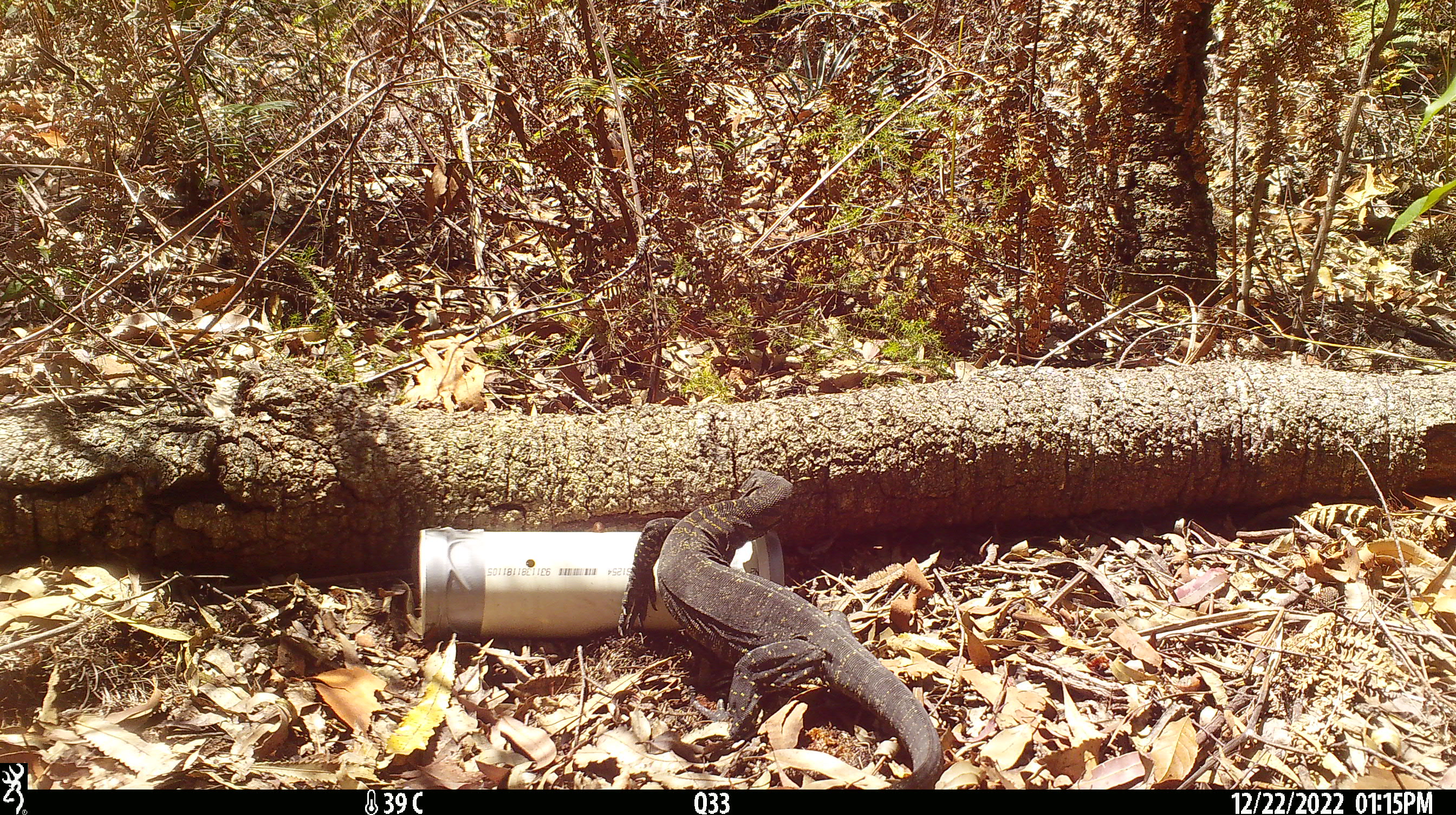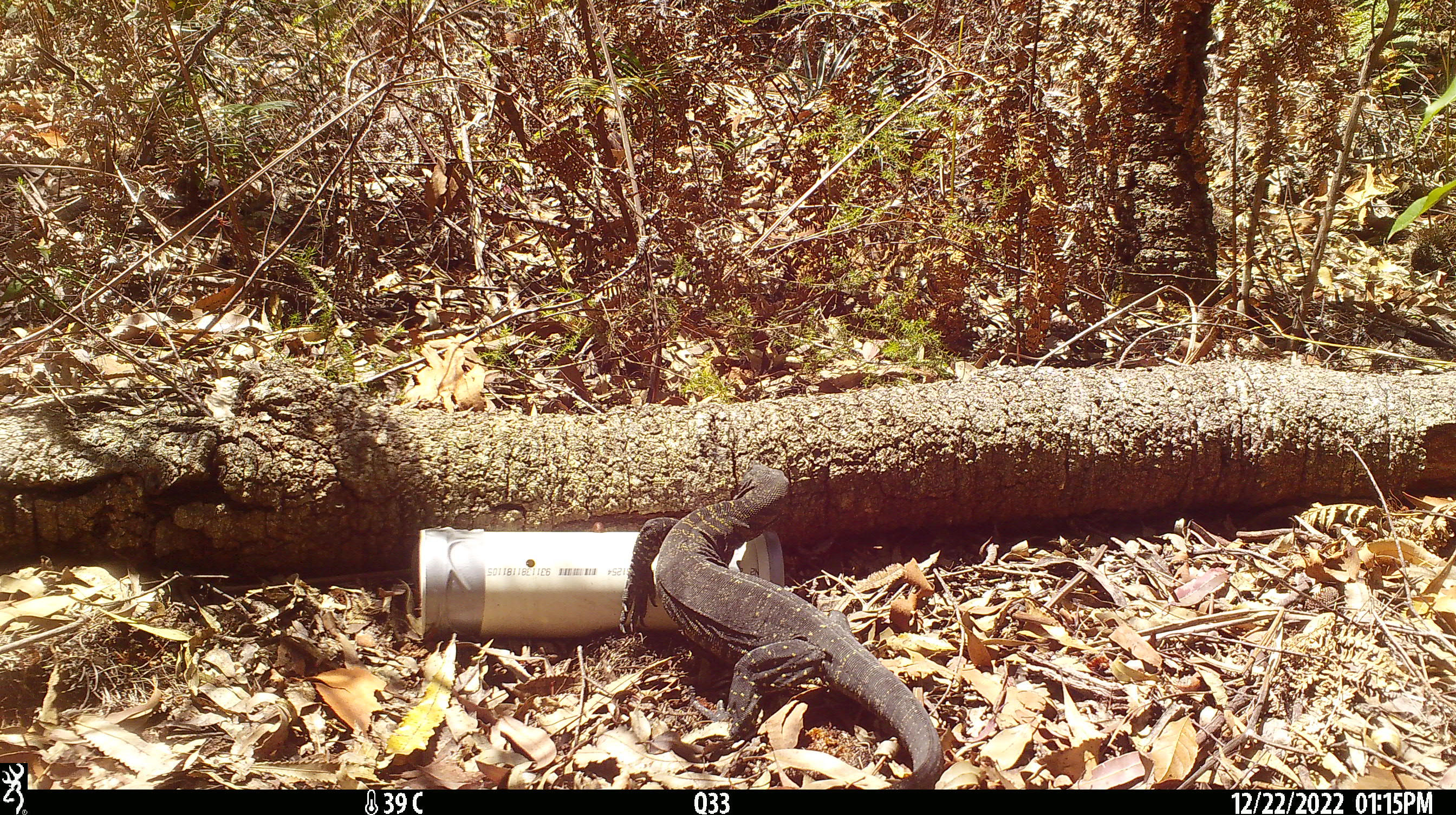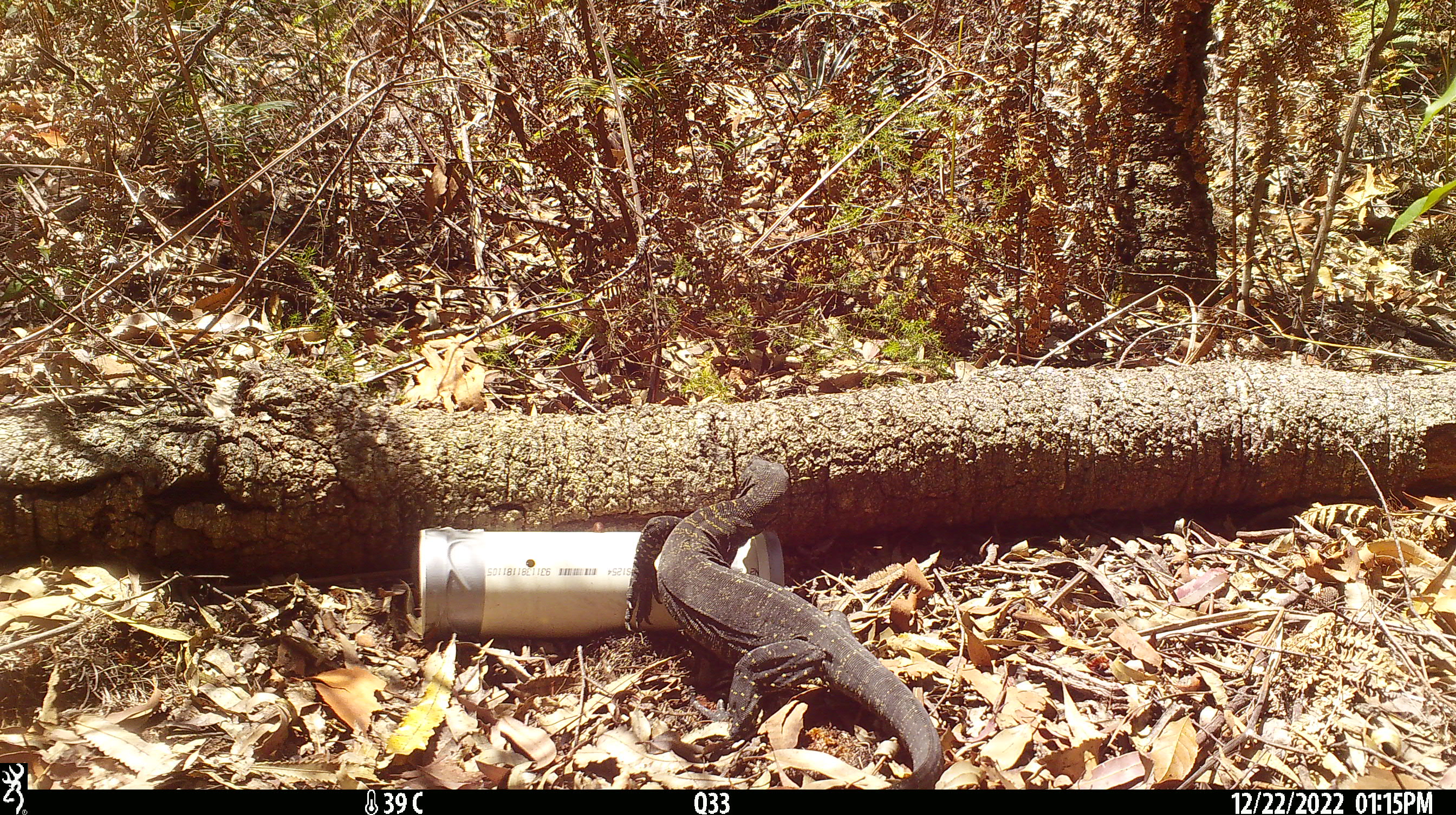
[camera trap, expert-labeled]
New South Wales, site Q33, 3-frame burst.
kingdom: Animalia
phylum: Chordata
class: Reptilia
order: Squamata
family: Varanidae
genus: Varanus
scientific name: Varanus varius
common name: lace monitor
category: goanna